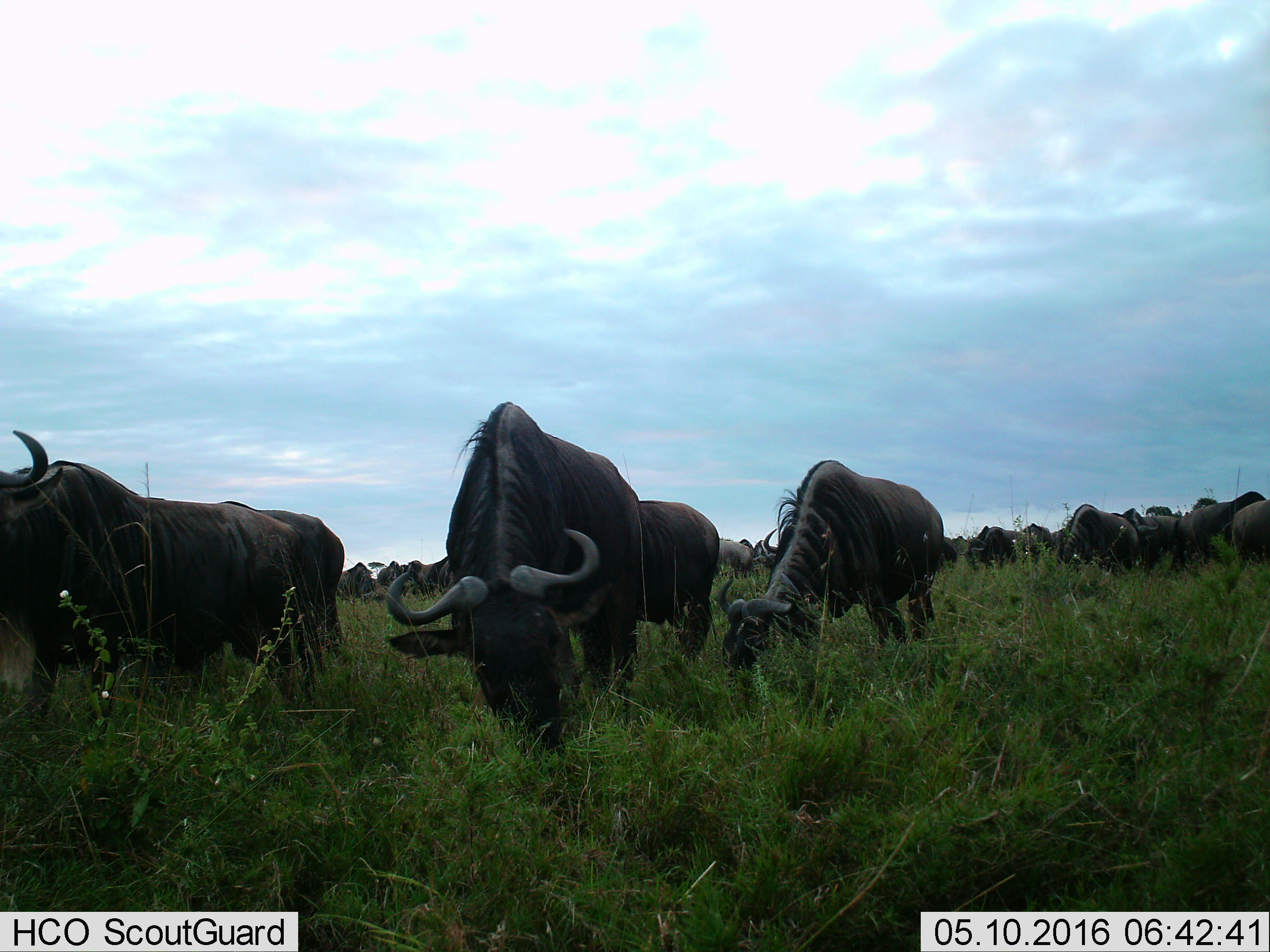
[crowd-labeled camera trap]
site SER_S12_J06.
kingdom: Animalia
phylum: Chordata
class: Mammalia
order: Artiodactyla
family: Bovidae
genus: Connochaetes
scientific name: Connochaetes taurinus taurinus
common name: blue wildebeest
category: wildebeestblue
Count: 11-50.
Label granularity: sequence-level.